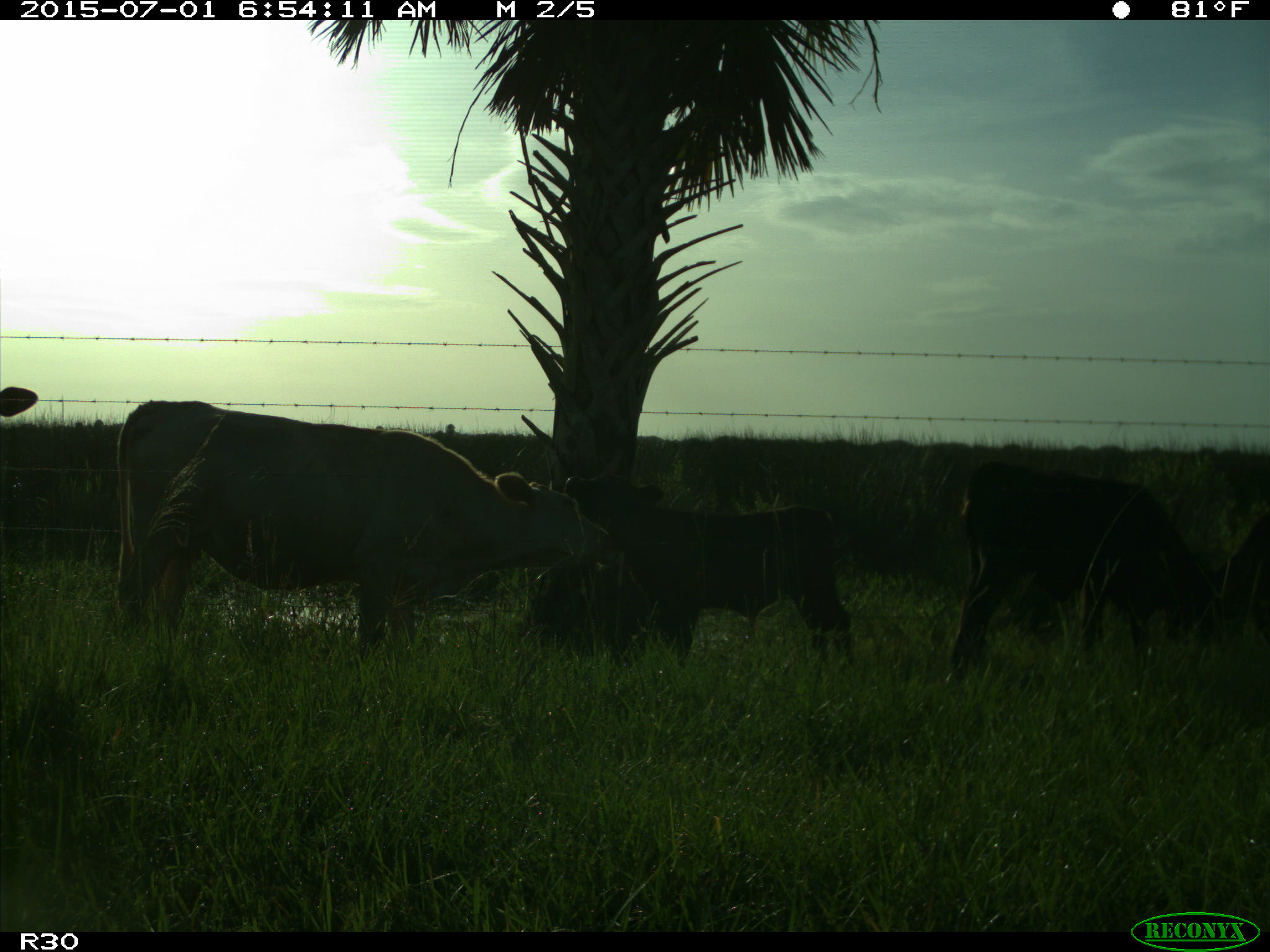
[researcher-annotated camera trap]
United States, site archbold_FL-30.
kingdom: Animalia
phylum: Chordata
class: Mammalia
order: Artiodactyla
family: Bovidae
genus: Bos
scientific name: Bos taurus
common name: domestic cow